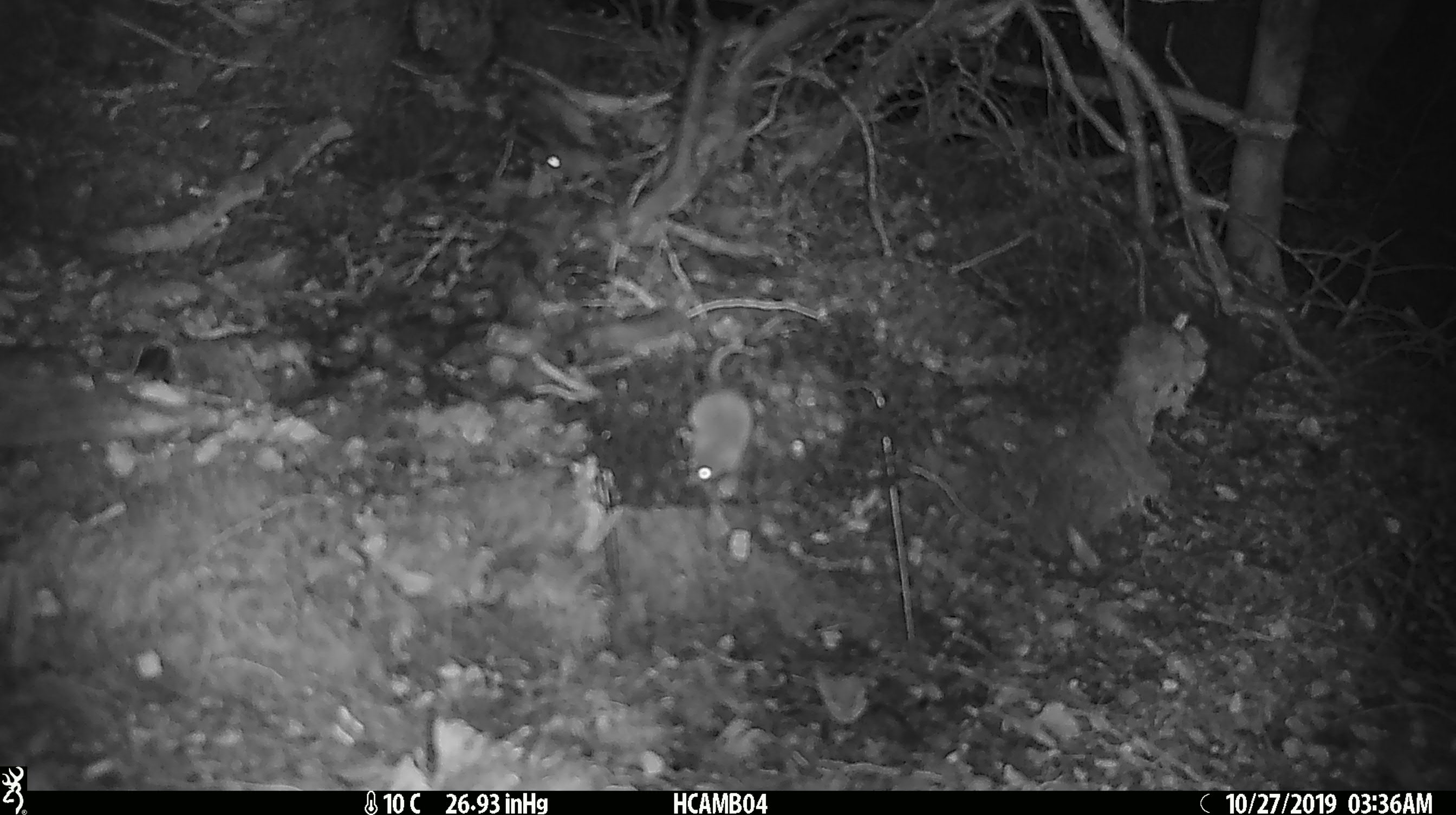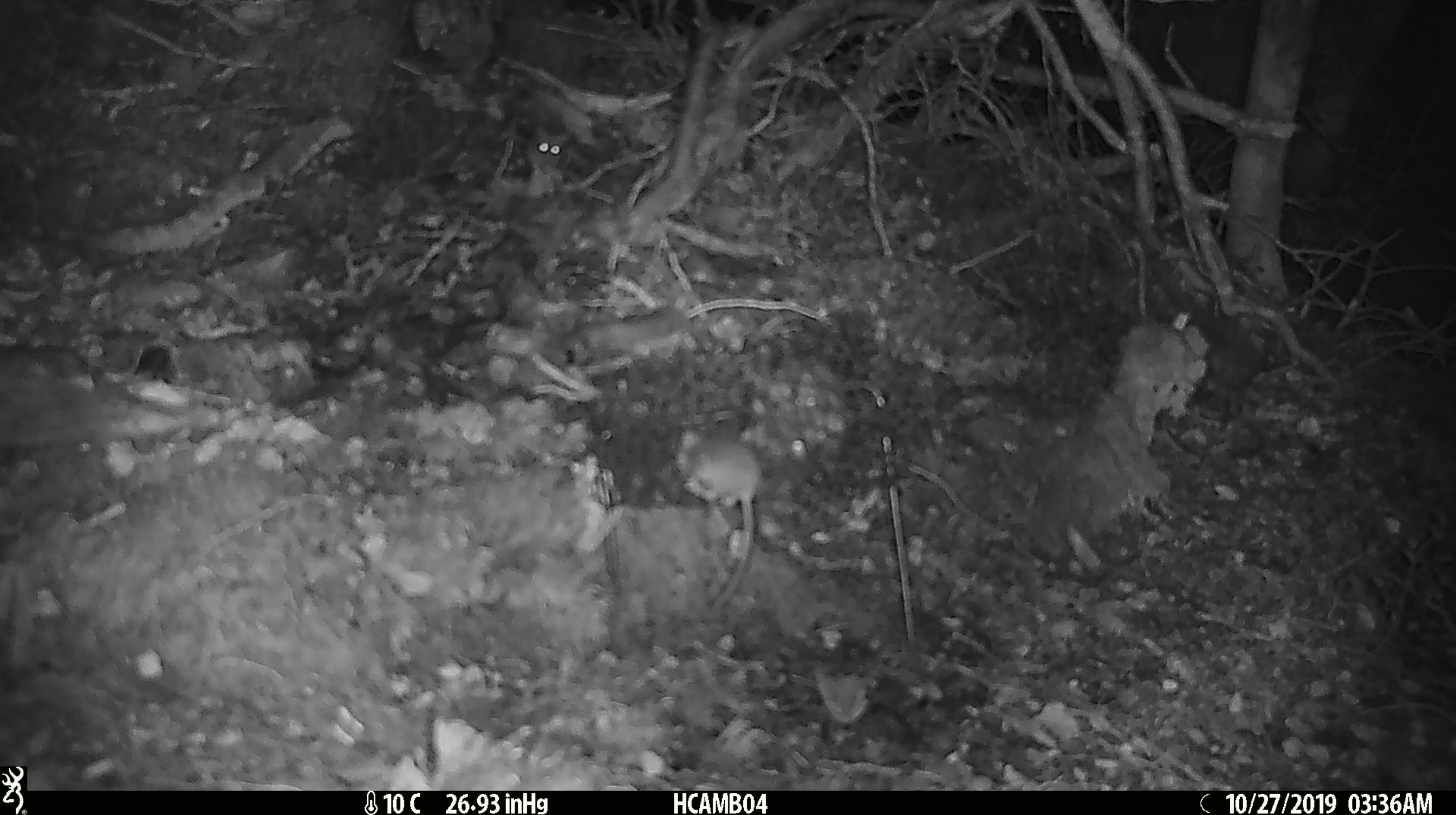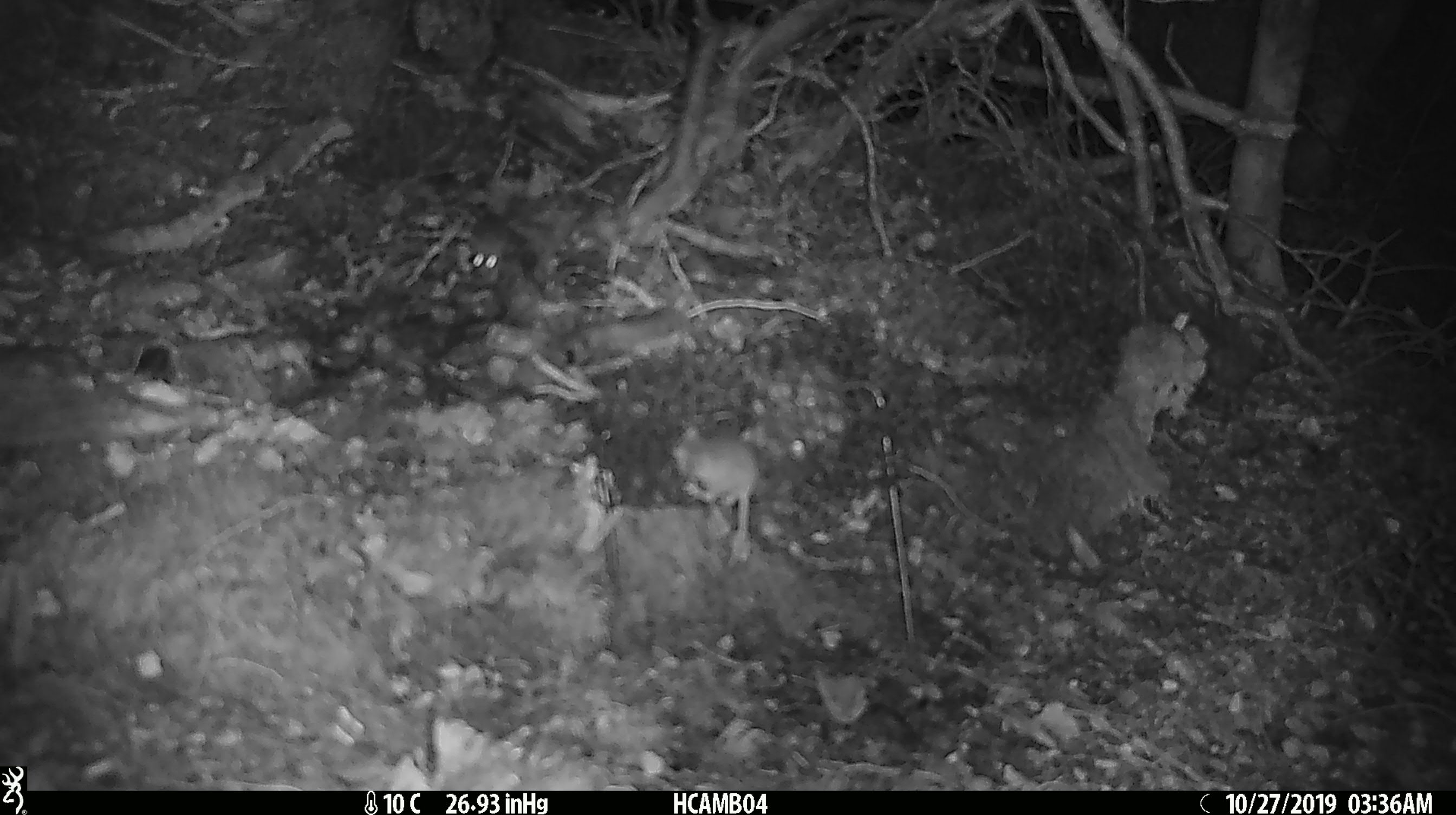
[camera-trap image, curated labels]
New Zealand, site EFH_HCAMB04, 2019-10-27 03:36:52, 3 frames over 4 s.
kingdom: Animalia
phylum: Chordata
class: Mammalia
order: Rodentia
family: Muridae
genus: Mus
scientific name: Mus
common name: mouse